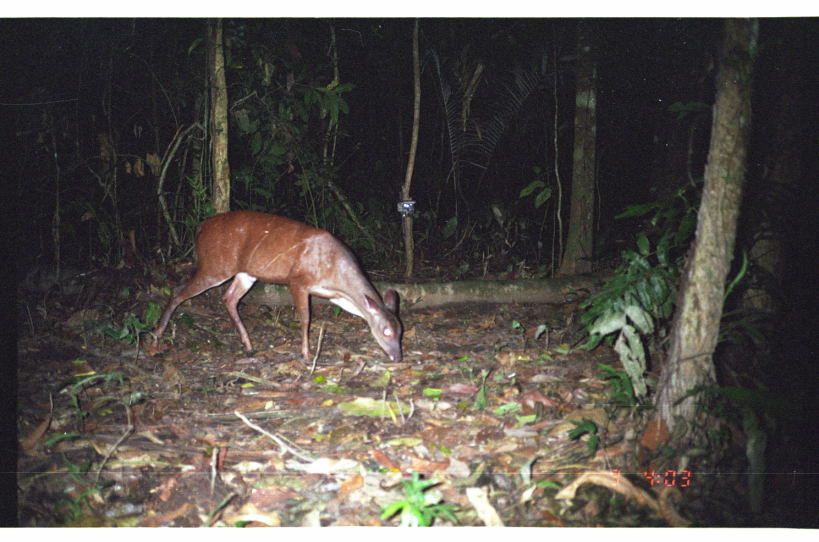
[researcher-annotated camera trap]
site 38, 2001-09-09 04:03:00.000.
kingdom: Animalia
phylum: Chordata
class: Mammalia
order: Artiodactyla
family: Cervidae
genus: Mazama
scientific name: Mazama americana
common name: red brocket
Mazama americana (red brocket).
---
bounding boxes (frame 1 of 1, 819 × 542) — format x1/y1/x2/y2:
mazama americana: 146/207/405/364